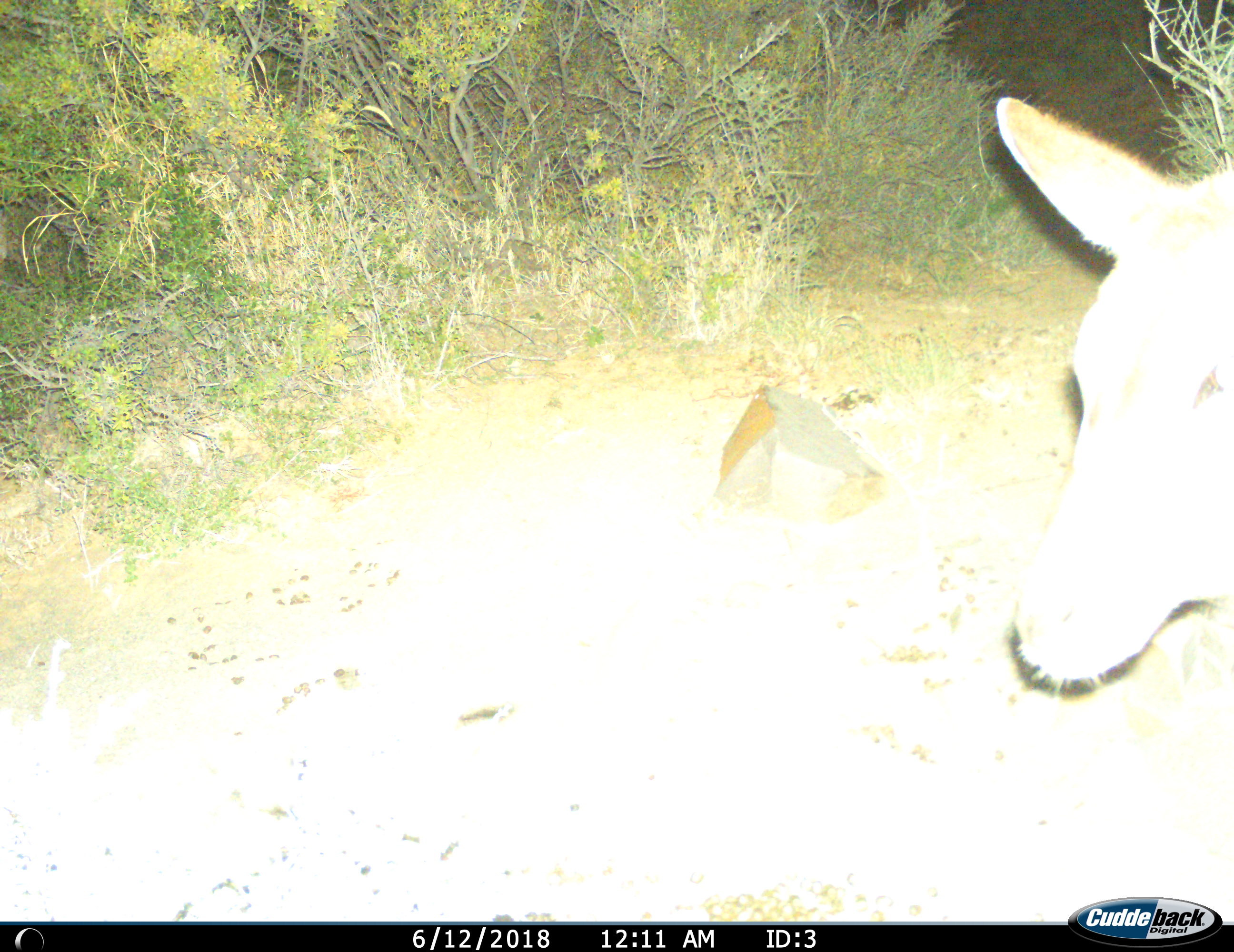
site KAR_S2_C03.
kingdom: Animalia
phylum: Chordata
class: Mammalia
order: Artiodactyla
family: Bovidae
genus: Tragelaphus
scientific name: Tragelaphus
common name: kudu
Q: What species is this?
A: Kudu (Tragelaphus).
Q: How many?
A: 1.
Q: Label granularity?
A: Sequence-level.